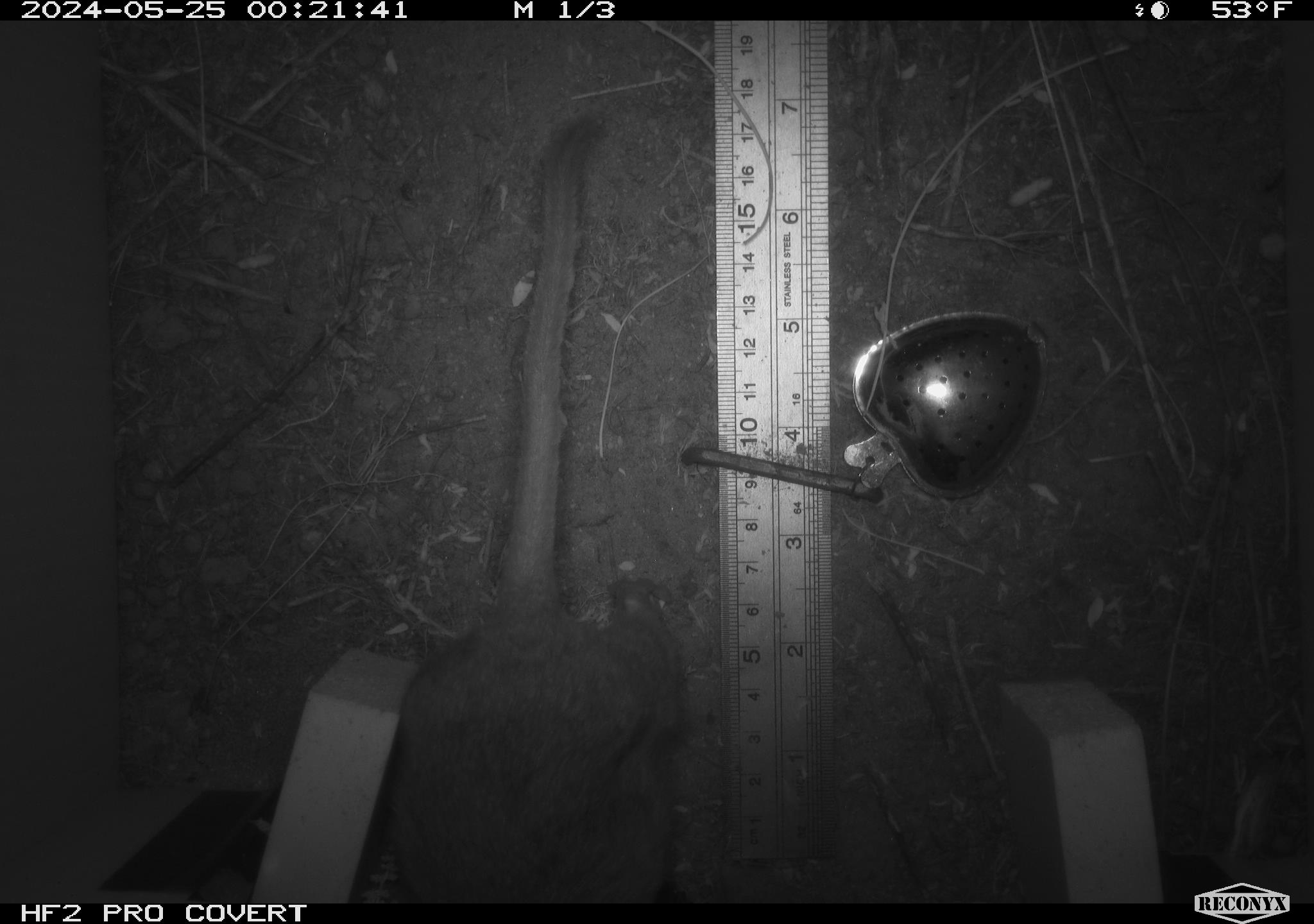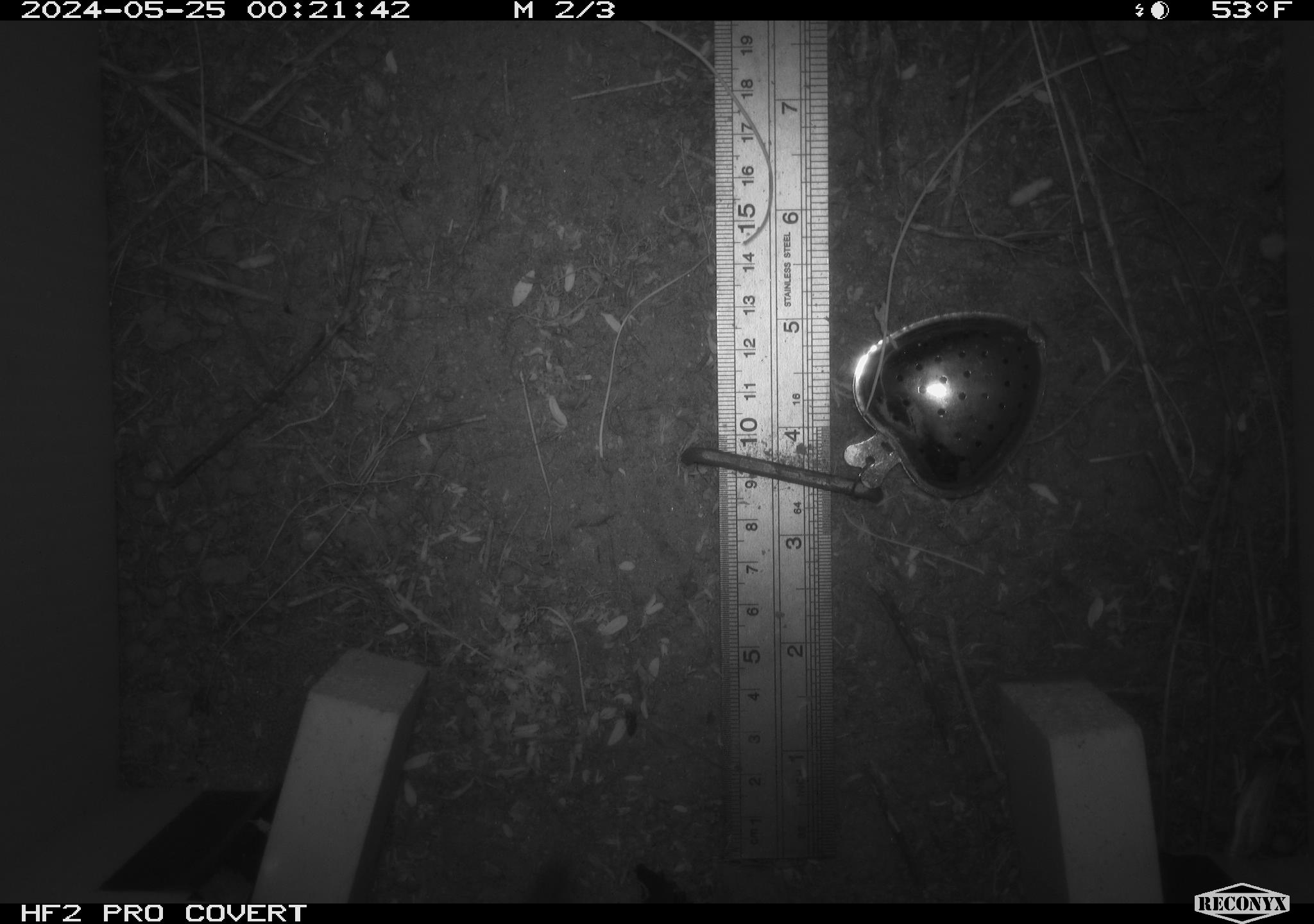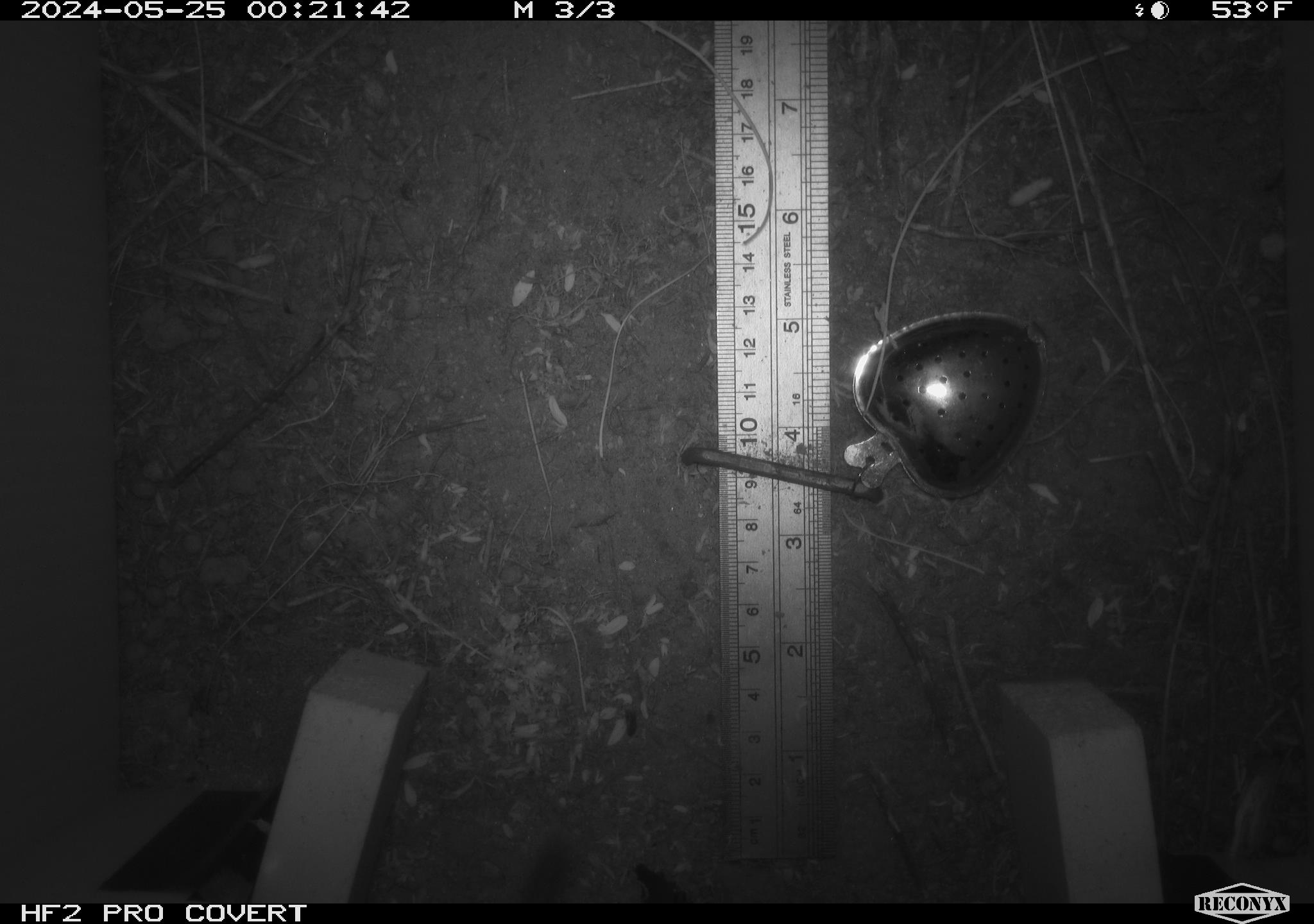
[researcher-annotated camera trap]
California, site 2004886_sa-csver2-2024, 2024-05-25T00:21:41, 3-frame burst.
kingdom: Animalia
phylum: Chordata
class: Mammalia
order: Rodentia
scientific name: Rodentia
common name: rodent